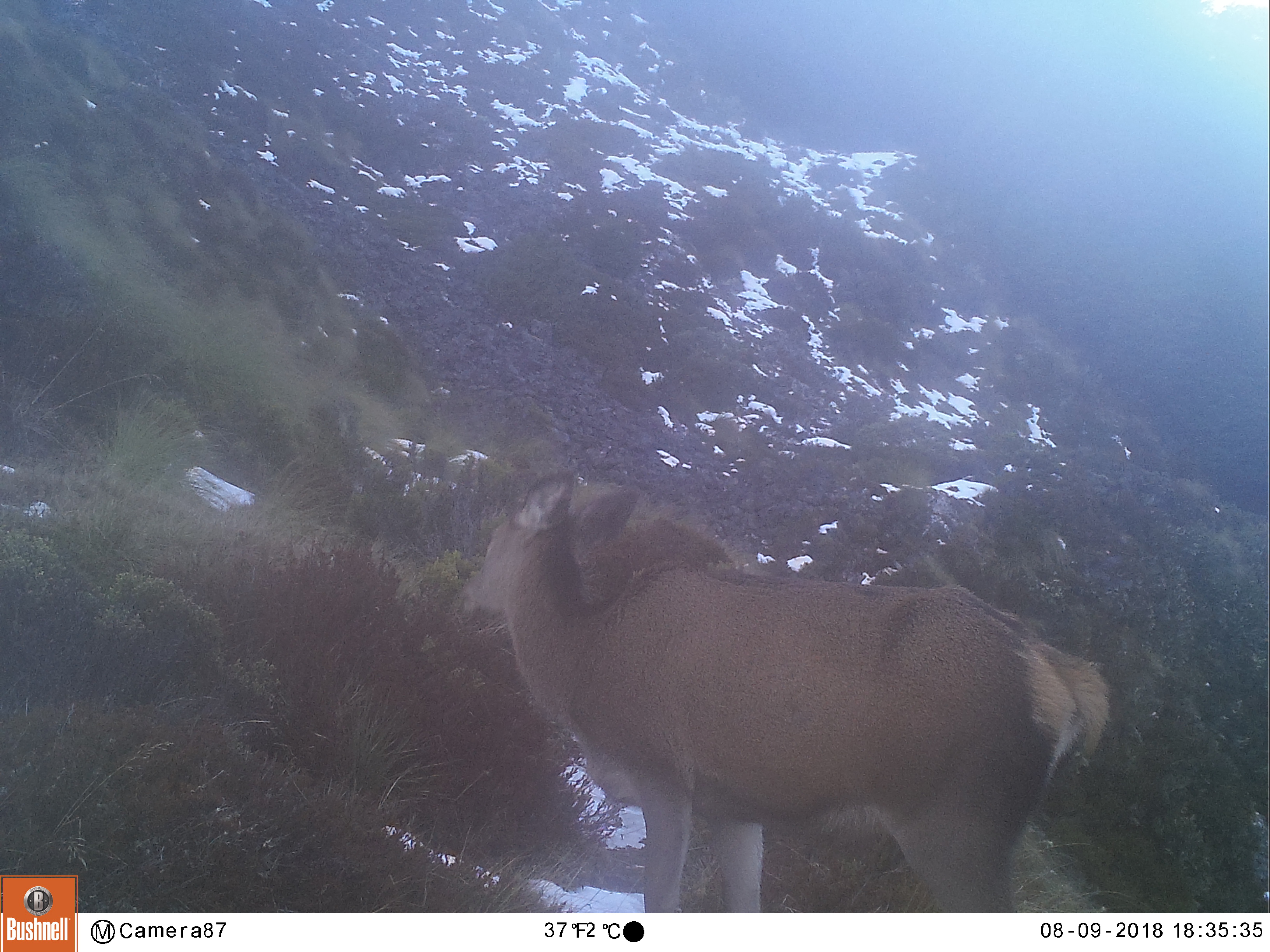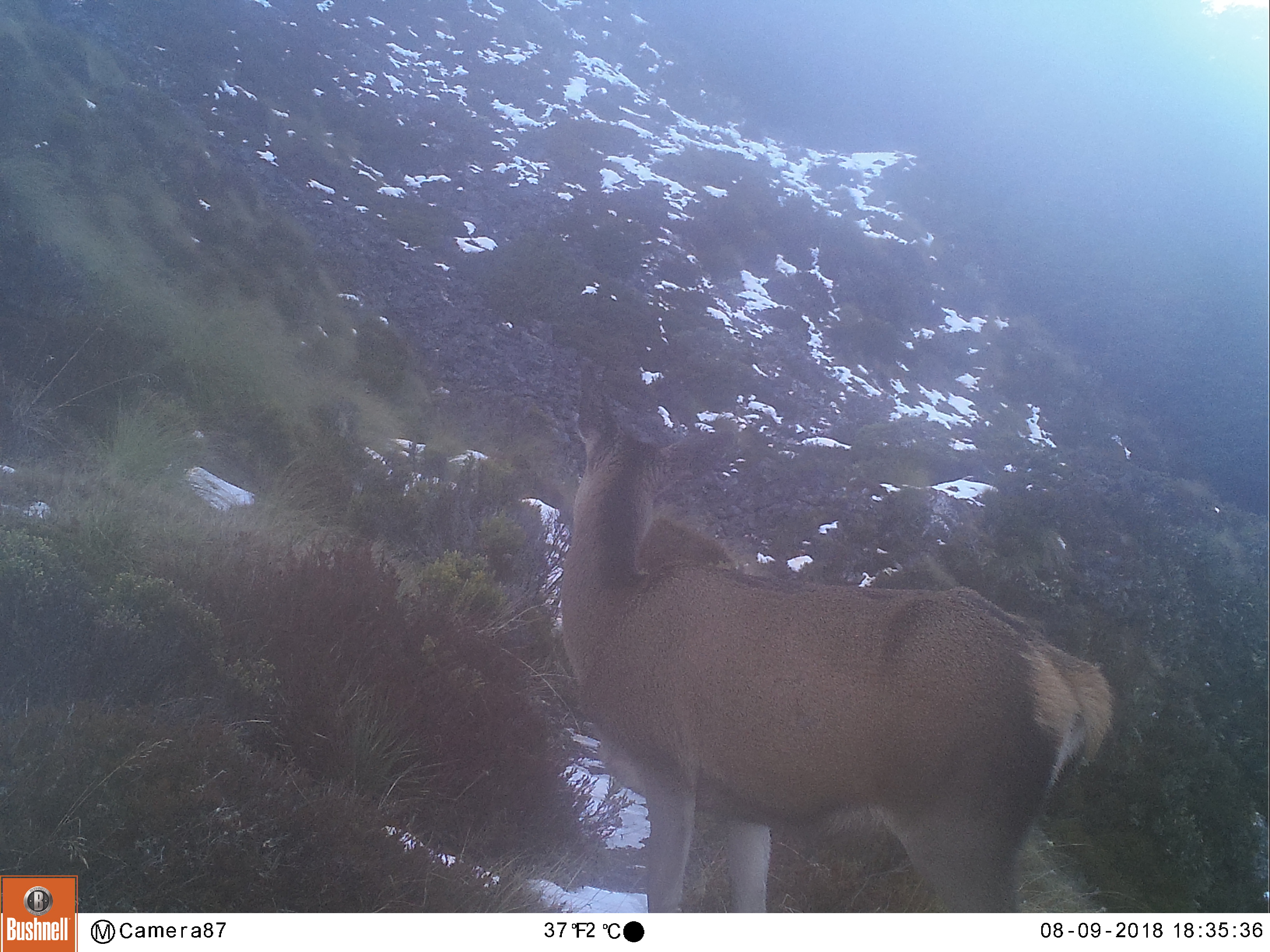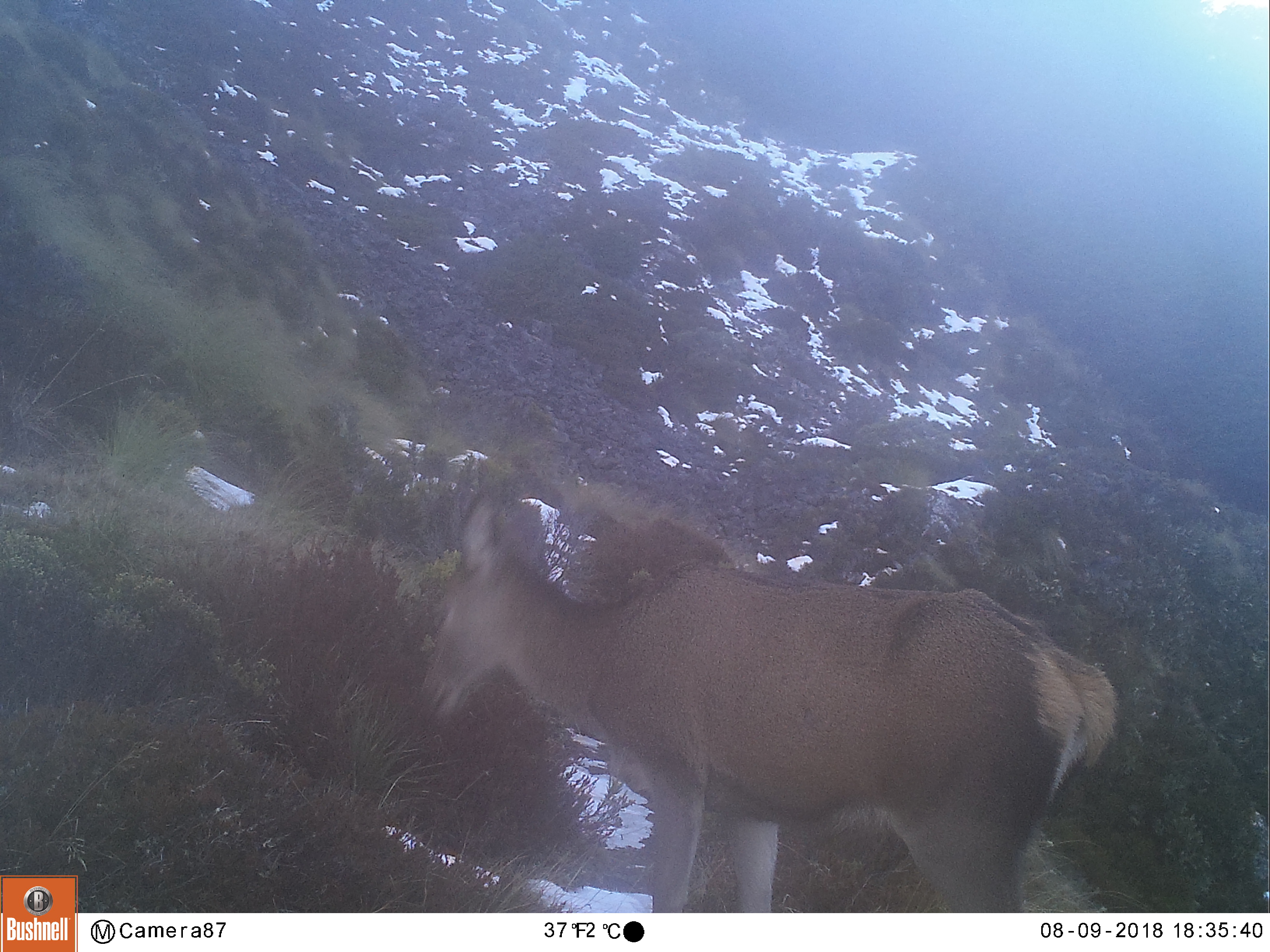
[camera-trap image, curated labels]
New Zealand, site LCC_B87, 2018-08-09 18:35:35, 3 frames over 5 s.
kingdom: Animalia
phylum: Chordata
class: Mammalia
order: Artiodactyla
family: Cervidae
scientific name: Cervidae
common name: deer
Deer (Cervidae).